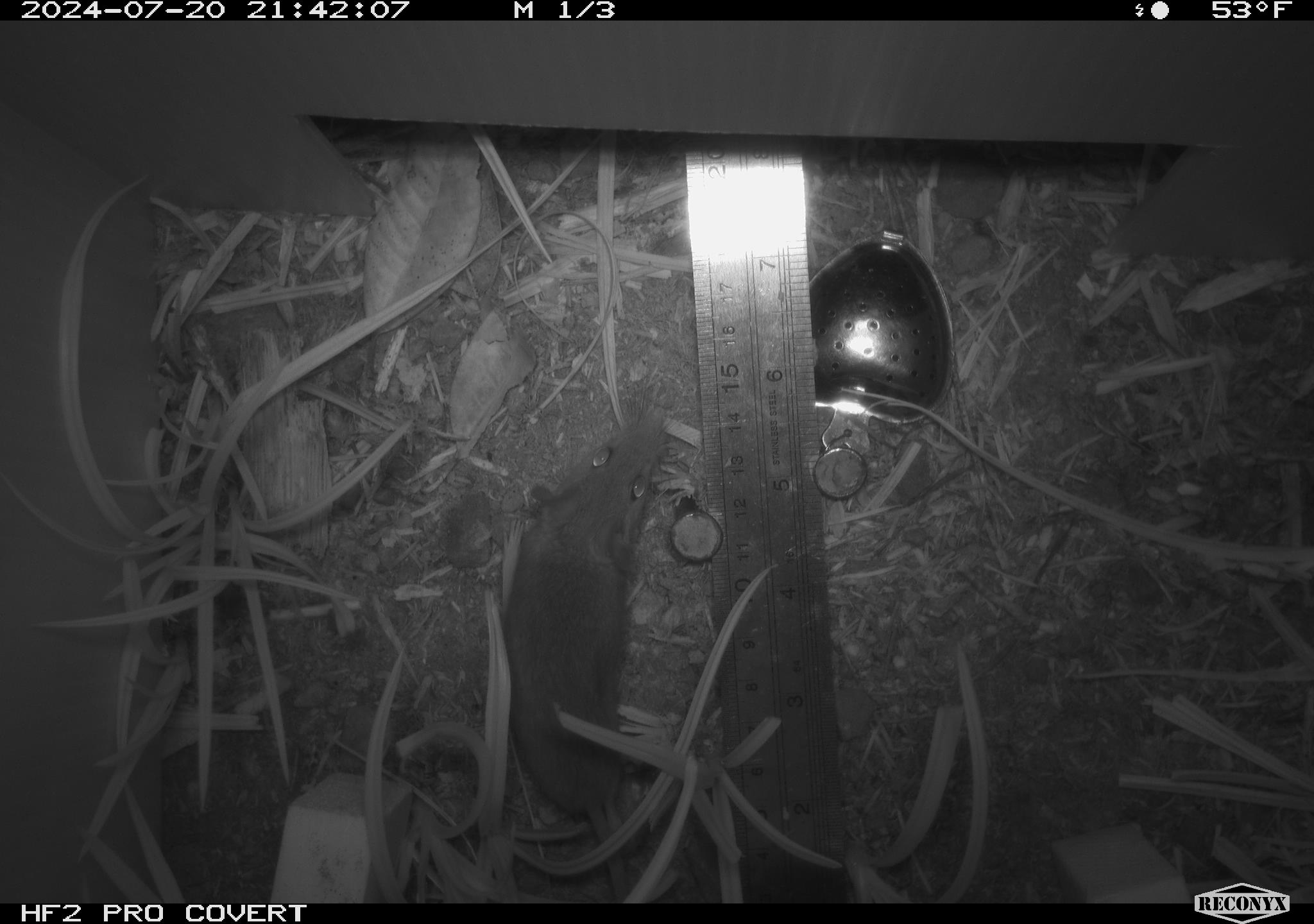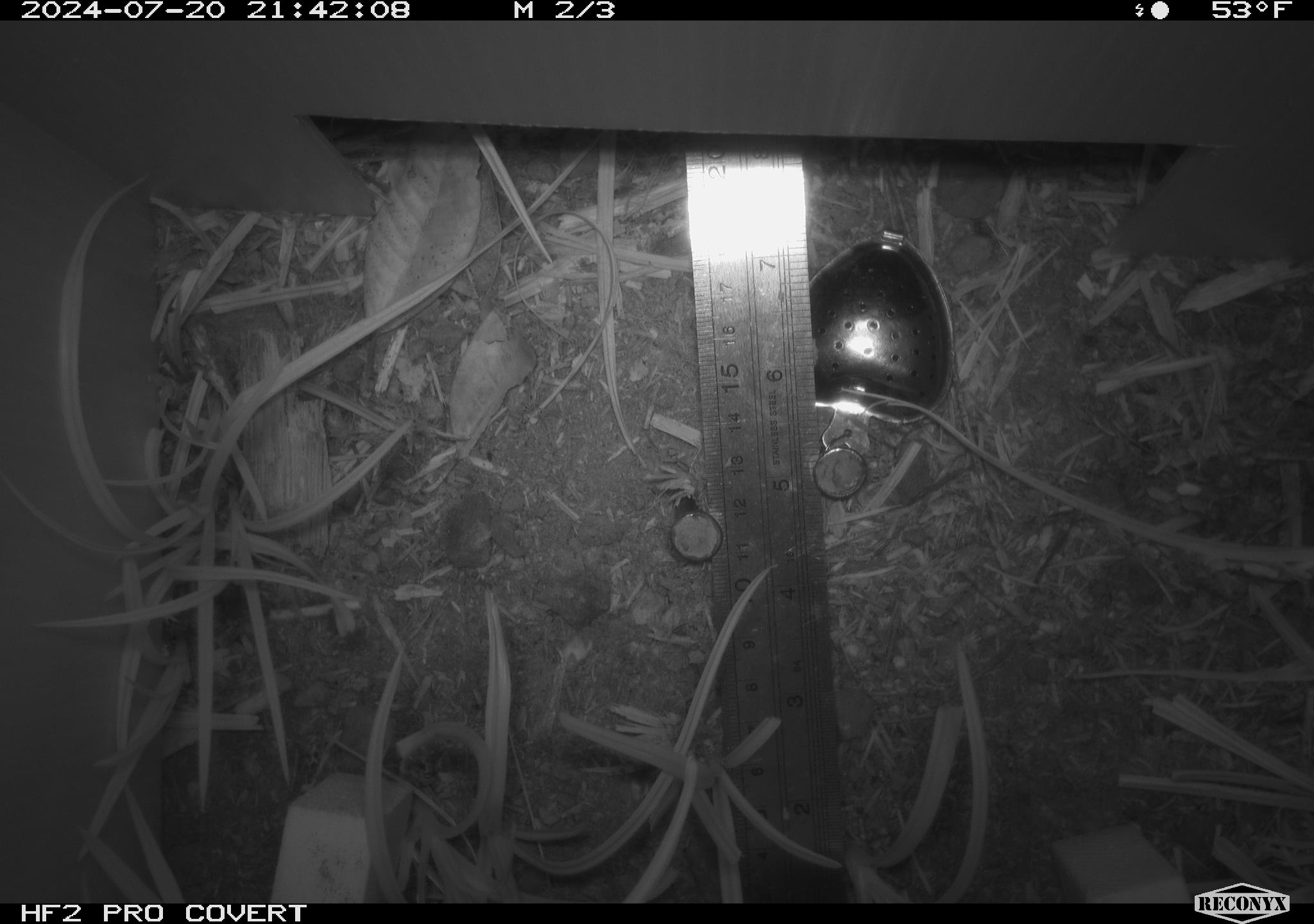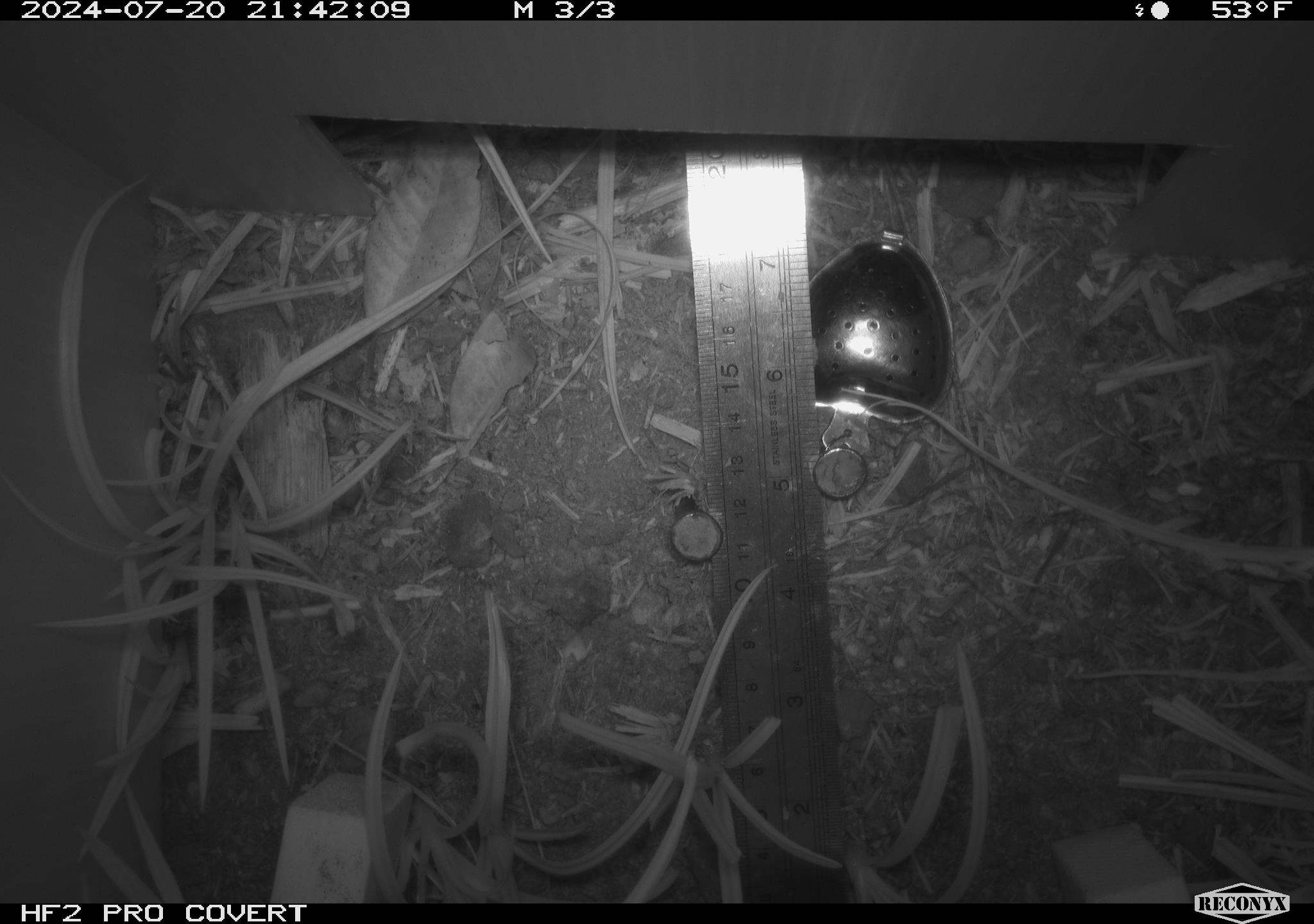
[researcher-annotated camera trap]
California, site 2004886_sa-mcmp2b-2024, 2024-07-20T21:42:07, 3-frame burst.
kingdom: Animalia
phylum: Chordata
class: Mammalia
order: Rodentia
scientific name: Rodentia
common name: mouse species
Mouse species (Rodentia).